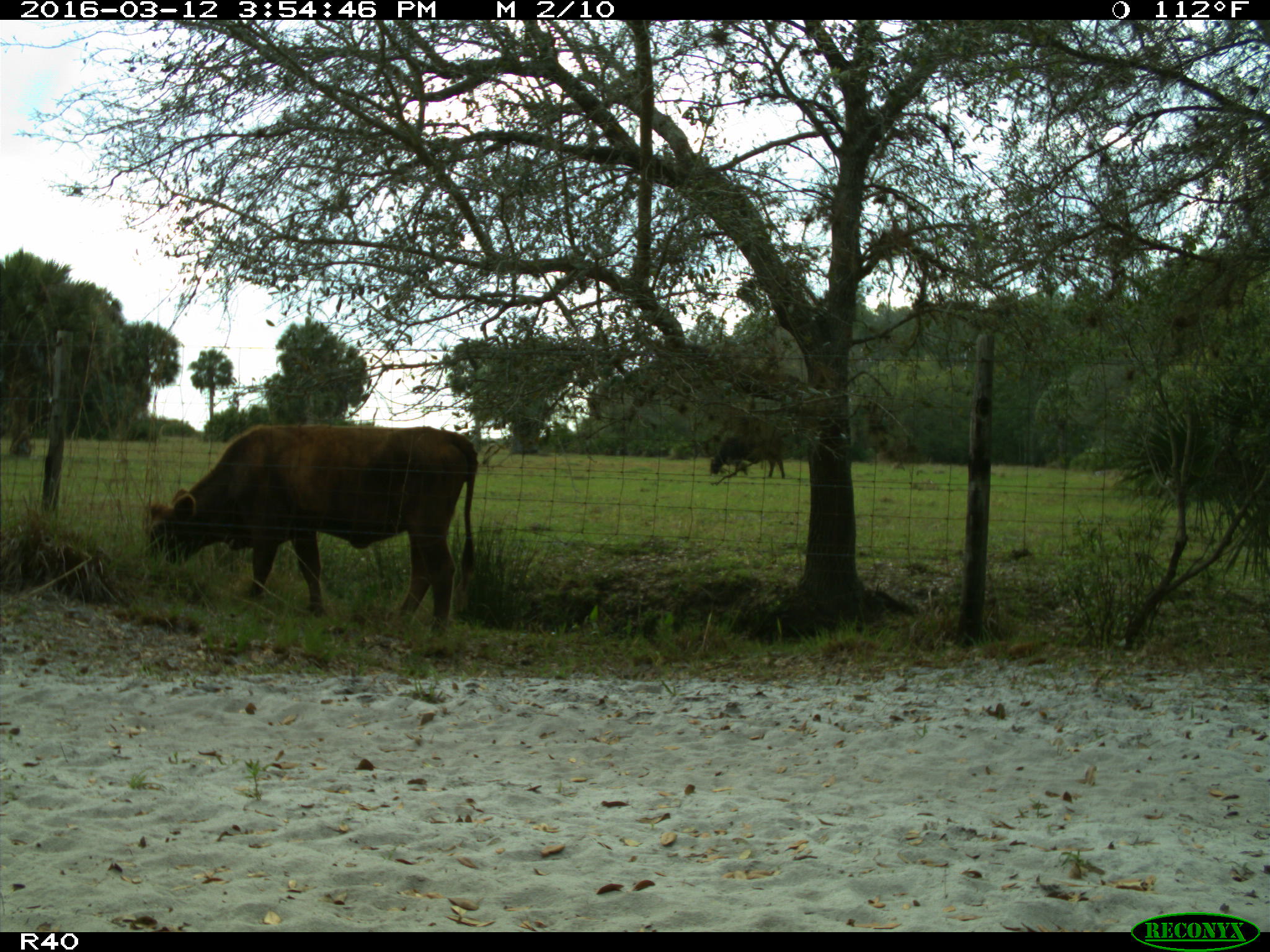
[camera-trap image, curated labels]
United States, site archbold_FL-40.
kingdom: Animalia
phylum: Chordata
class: Mammalia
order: Artiodactyla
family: Bovidae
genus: Bos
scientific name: Bos taurus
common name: domestic cow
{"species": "Bos taurus (domestic cow)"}